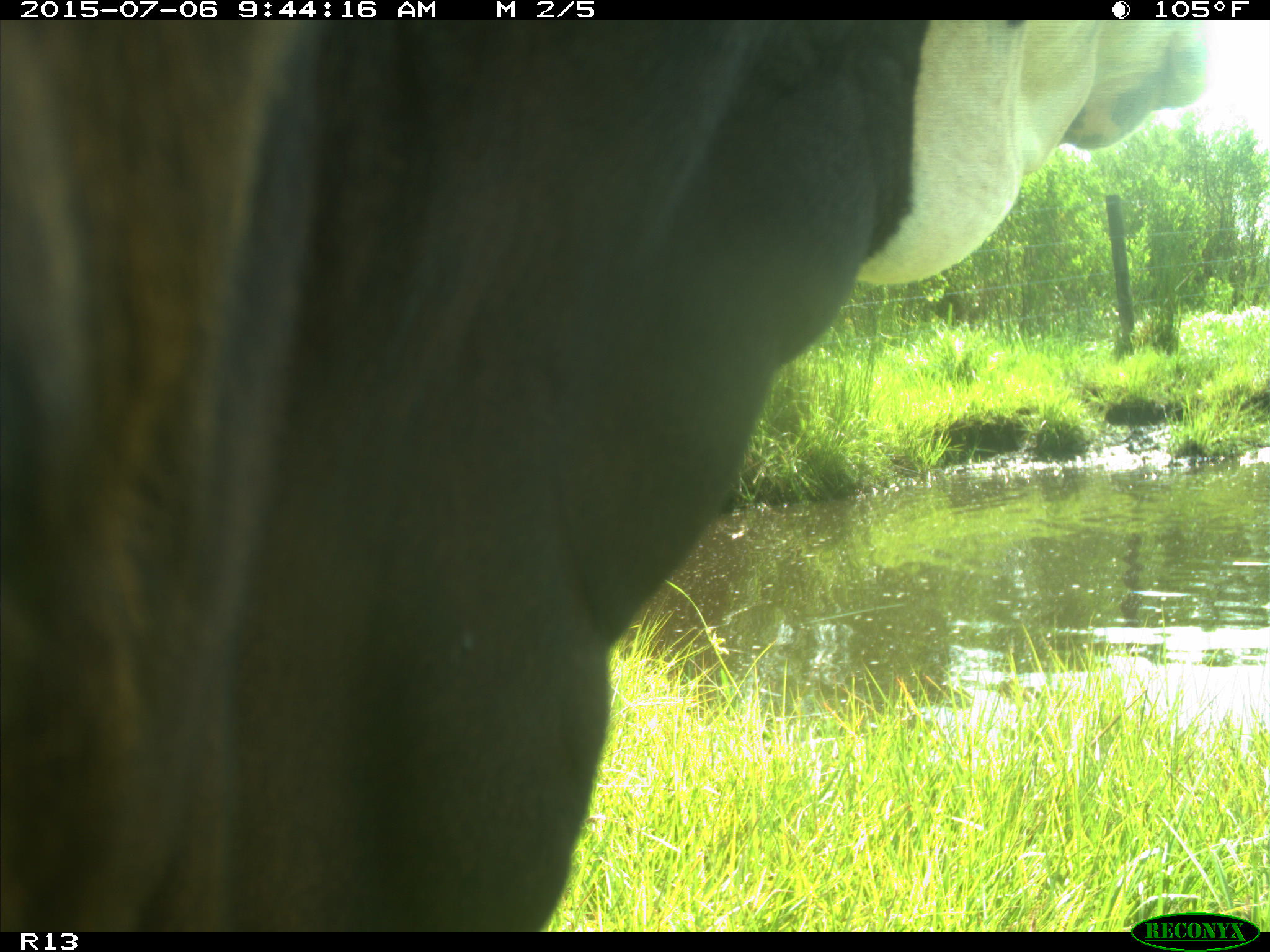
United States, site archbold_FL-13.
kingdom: Animalia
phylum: Chordata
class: Mammalia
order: Artiodactyla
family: Bovidae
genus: Bos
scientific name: Bos taurus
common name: domestic cow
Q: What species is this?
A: Bos taurus (domestic cow).